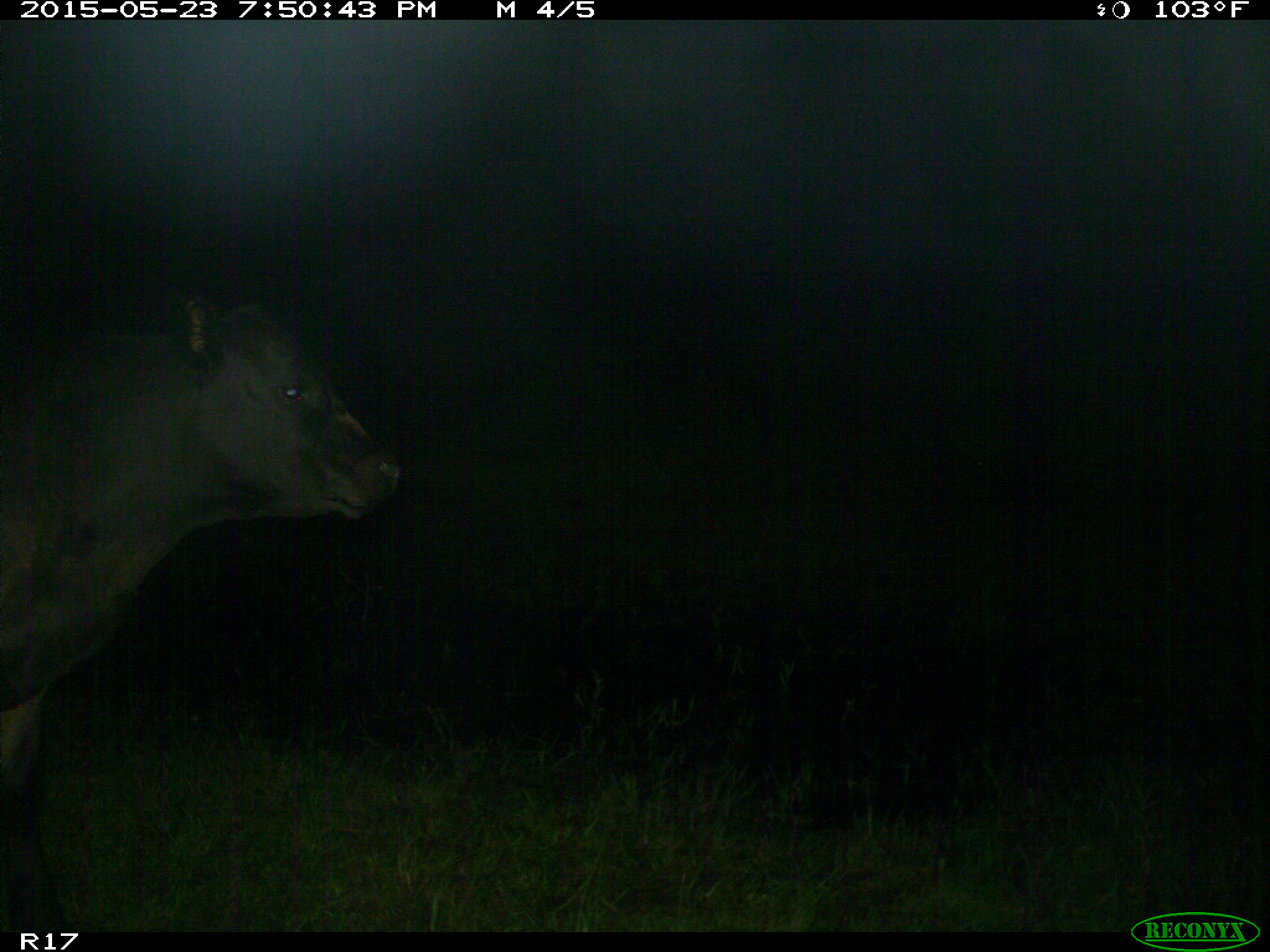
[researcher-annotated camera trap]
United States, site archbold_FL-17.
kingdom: Animalia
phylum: Chordata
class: Mammalia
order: Artiodactyla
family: Bovidae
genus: Bos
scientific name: Bos taurus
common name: domestic cow